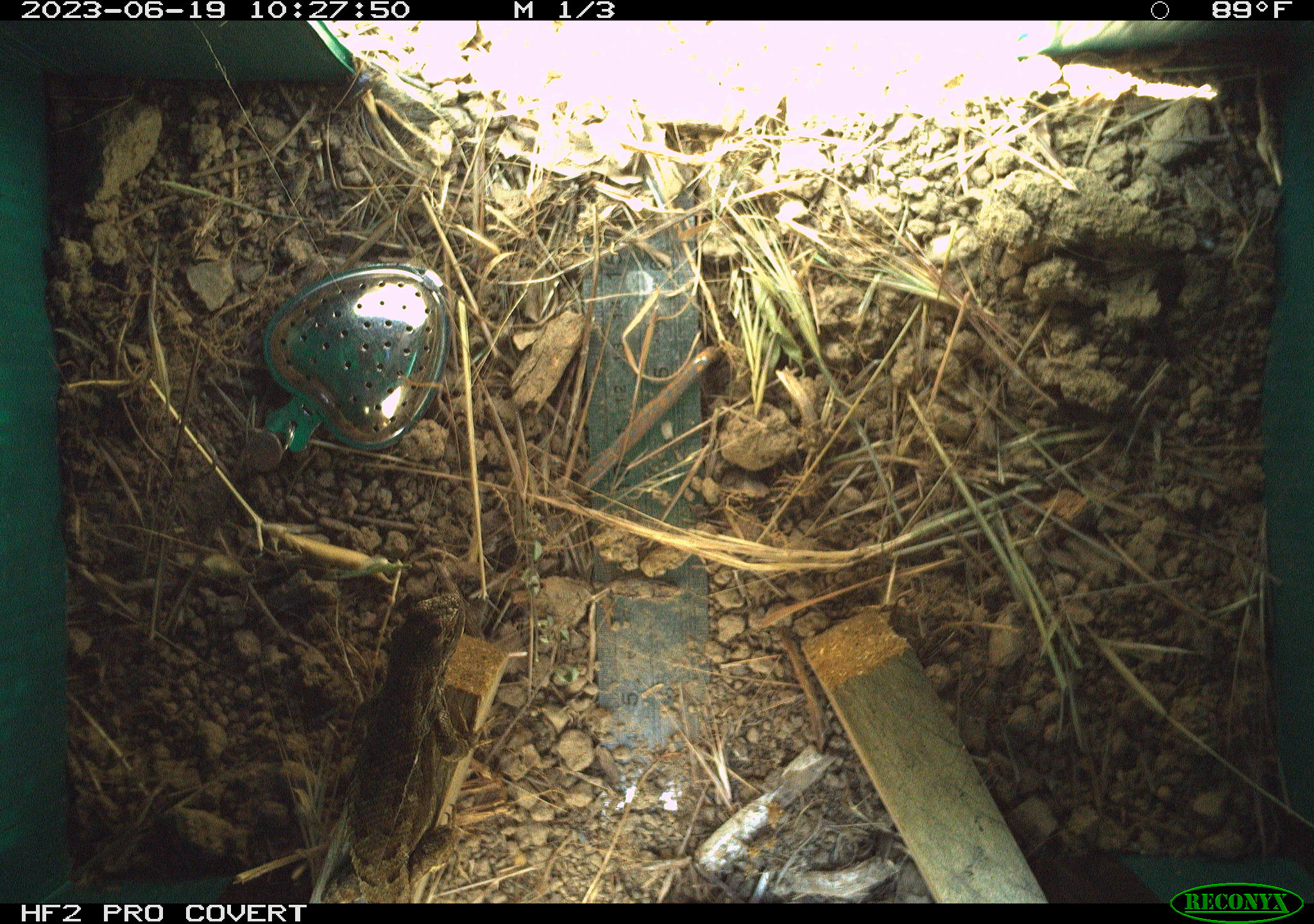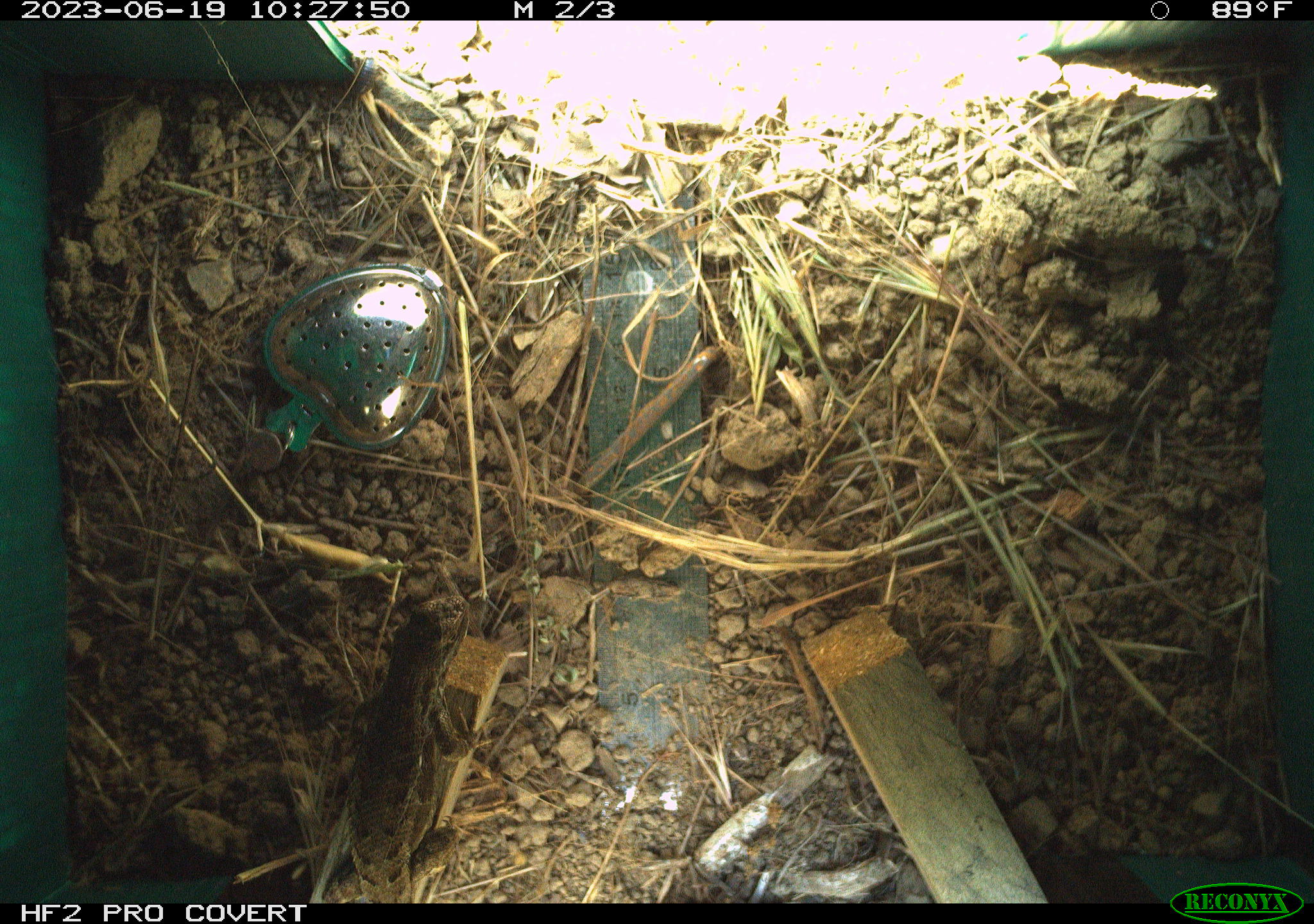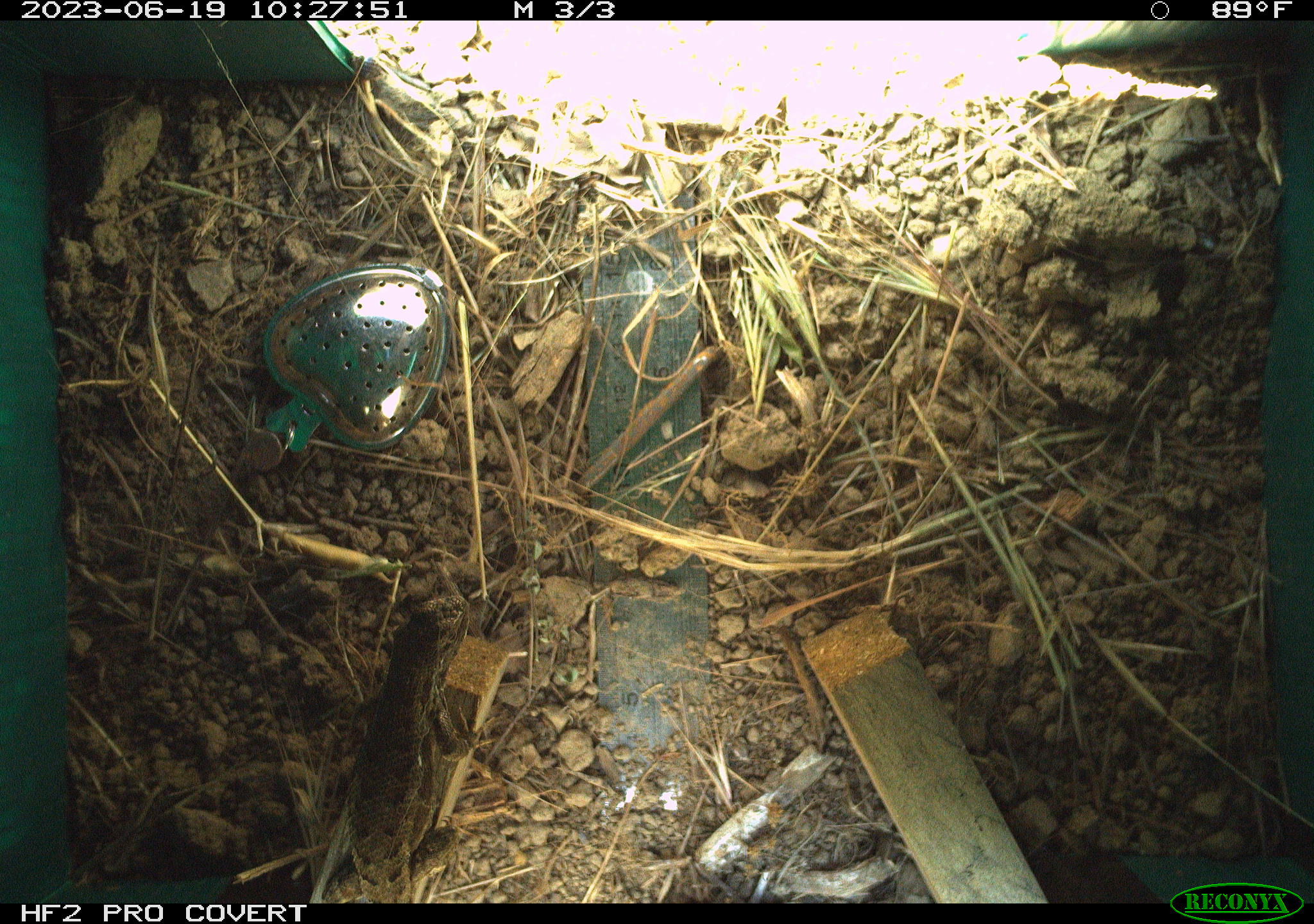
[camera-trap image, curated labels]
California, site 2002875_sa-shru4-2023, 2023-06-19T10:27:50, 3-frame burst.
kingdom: Animalia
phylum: Chordata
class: Reptilia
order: Squamata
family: Phrynosomatidae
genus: Sceloporus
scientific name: Sceloporus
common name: spiny lizards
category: sceloporus species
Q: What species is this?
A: Sceloporus species (spiny lizards) (Sceloporus).